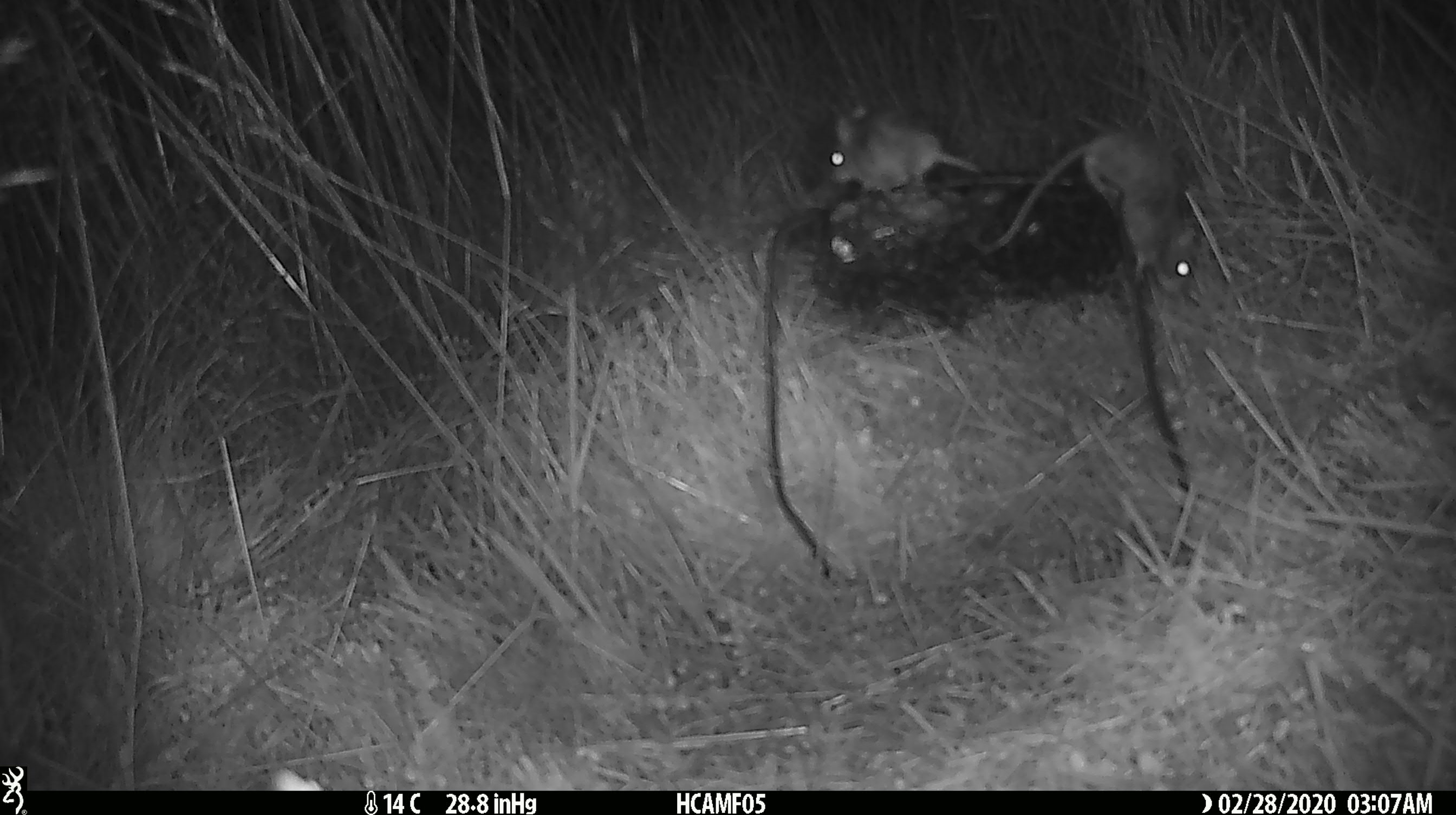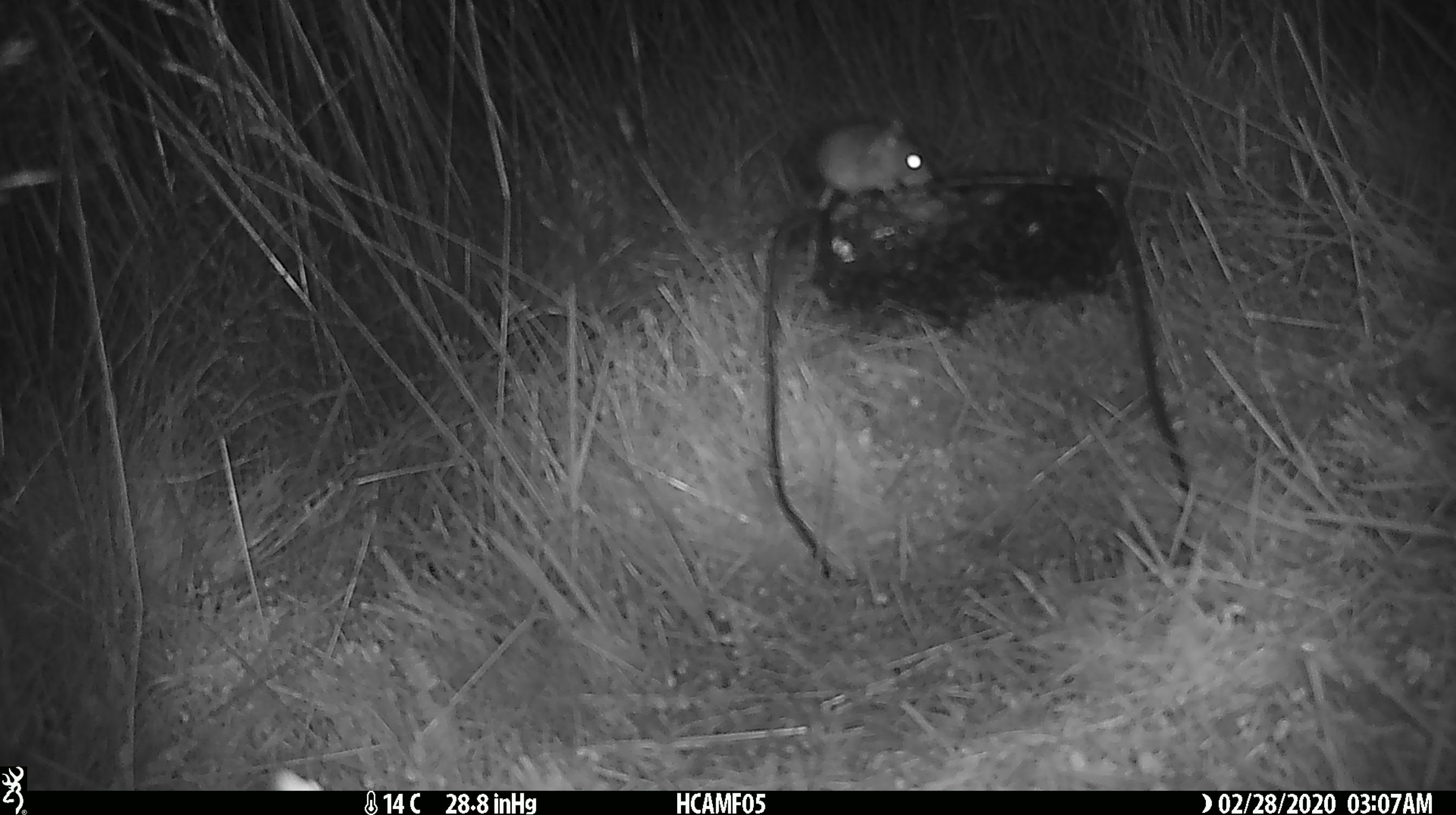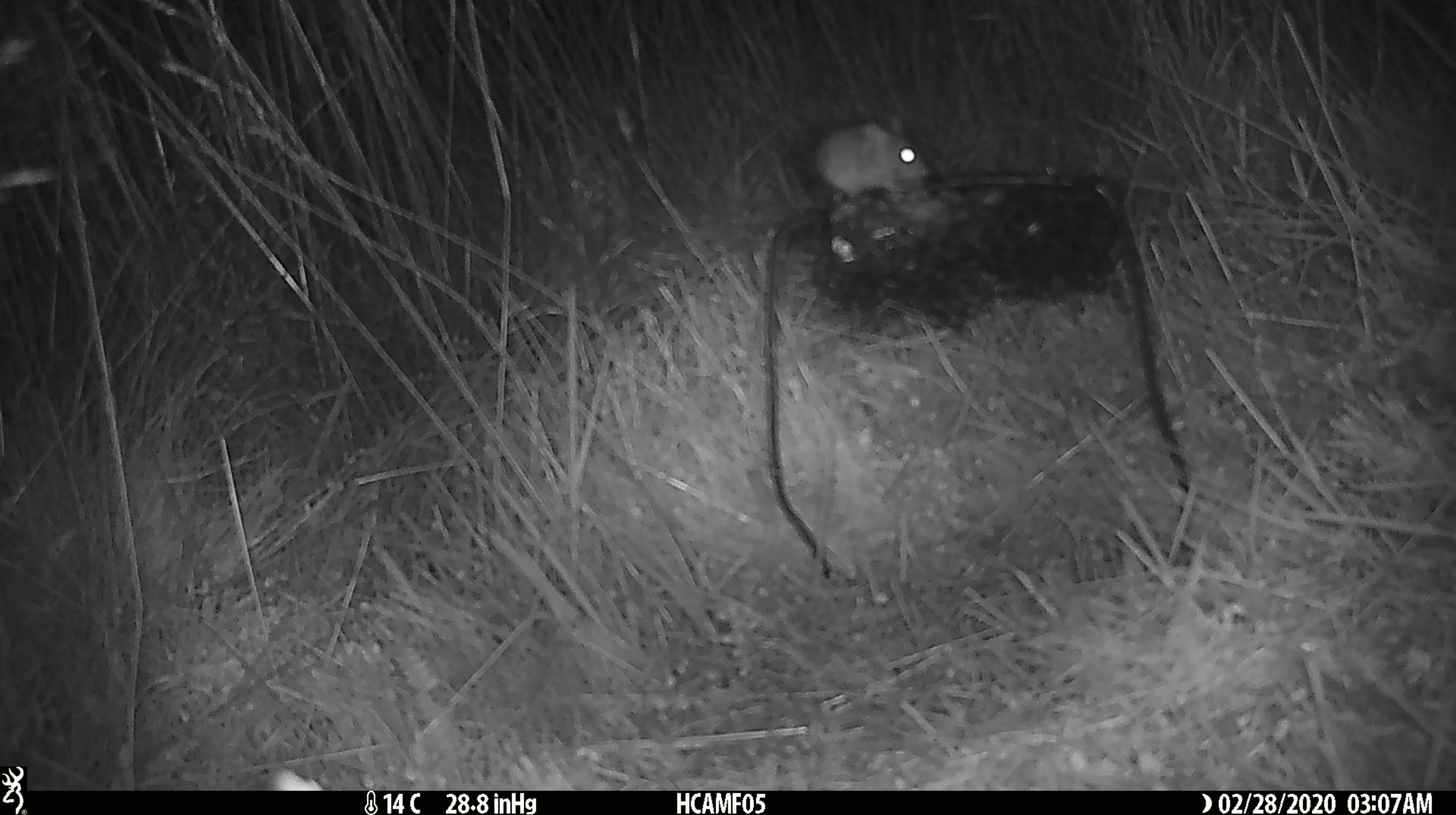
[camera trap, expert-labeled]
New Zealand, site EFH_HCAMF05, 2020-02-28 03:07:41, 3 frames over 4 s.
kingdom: Animalia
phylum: Chordata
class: Mammalia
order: Rodentia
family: Muridae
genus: Mus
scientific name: Mus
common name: mouse